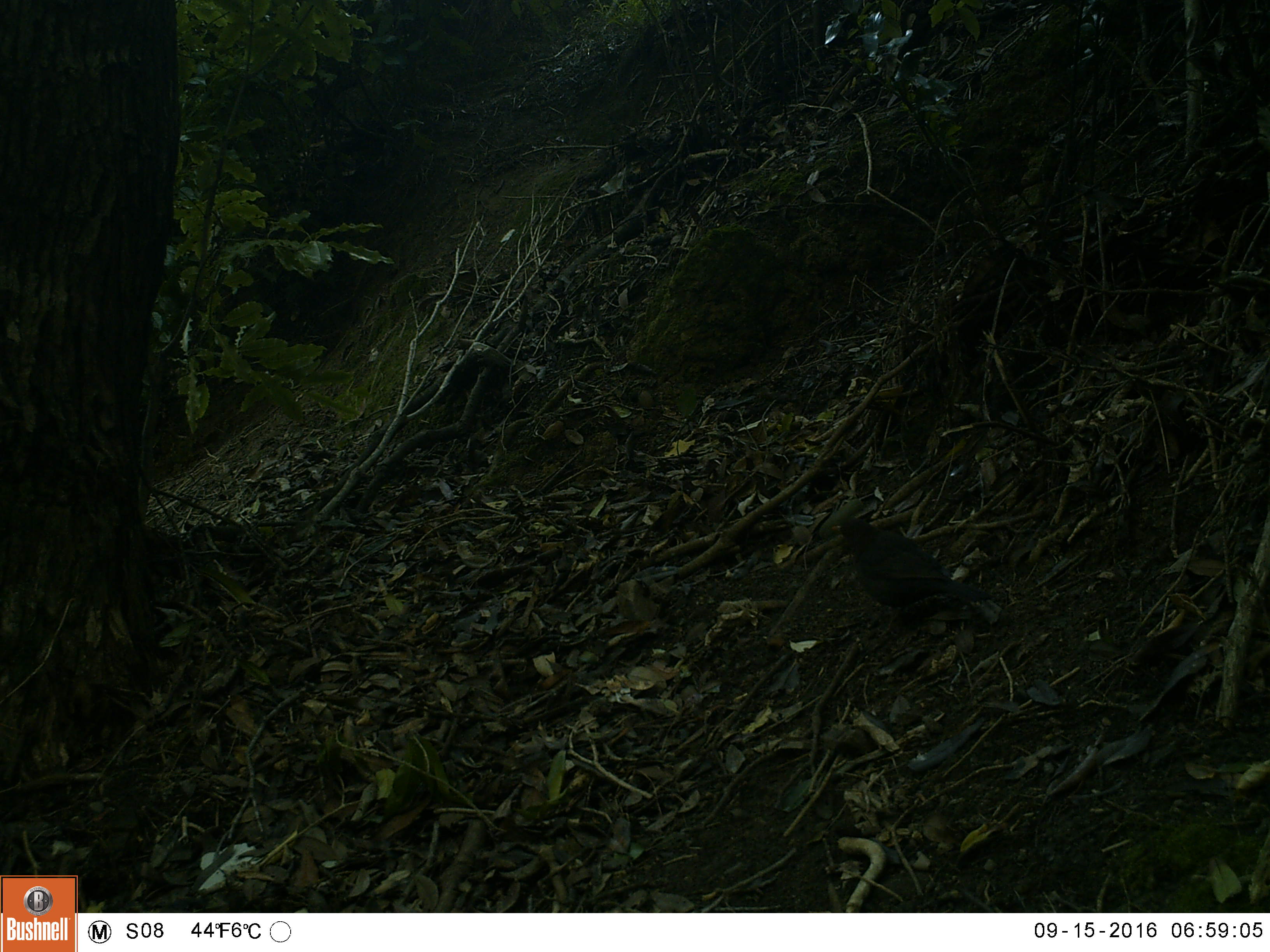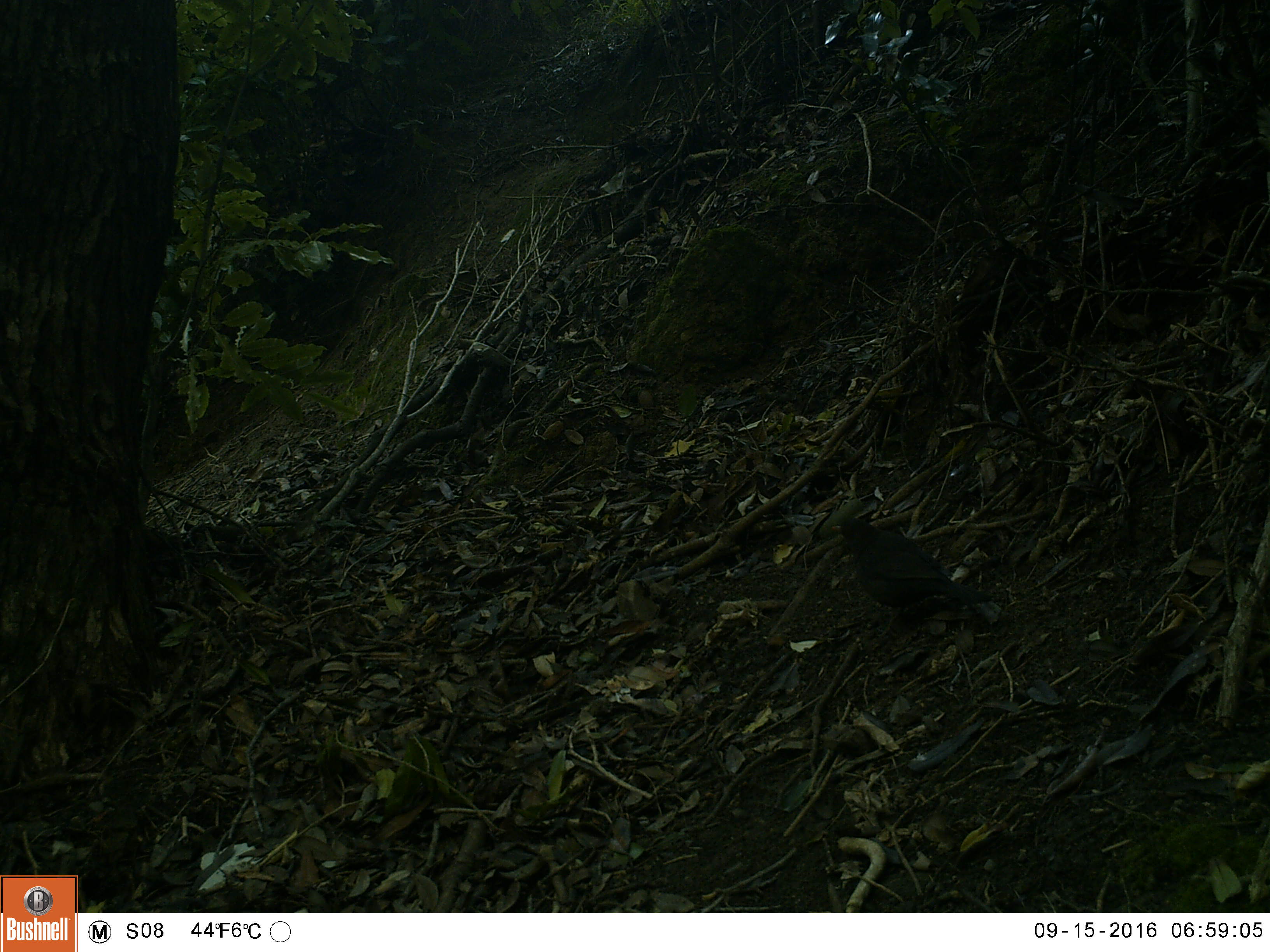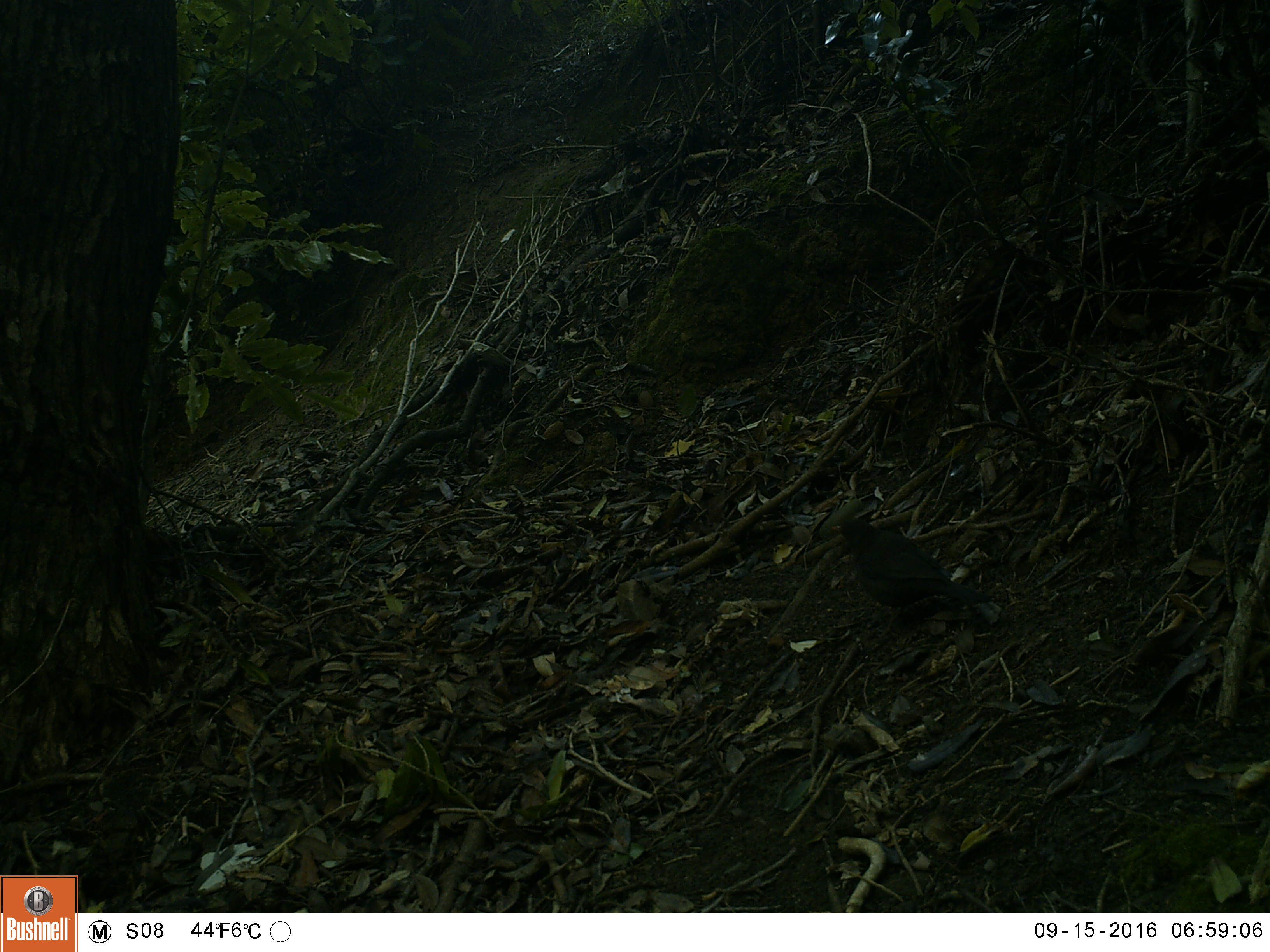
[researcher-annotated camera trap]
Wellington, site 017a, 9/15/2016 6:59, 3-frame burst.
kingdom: Animalia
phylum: Chordata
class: Aves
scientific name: Aves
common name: bird